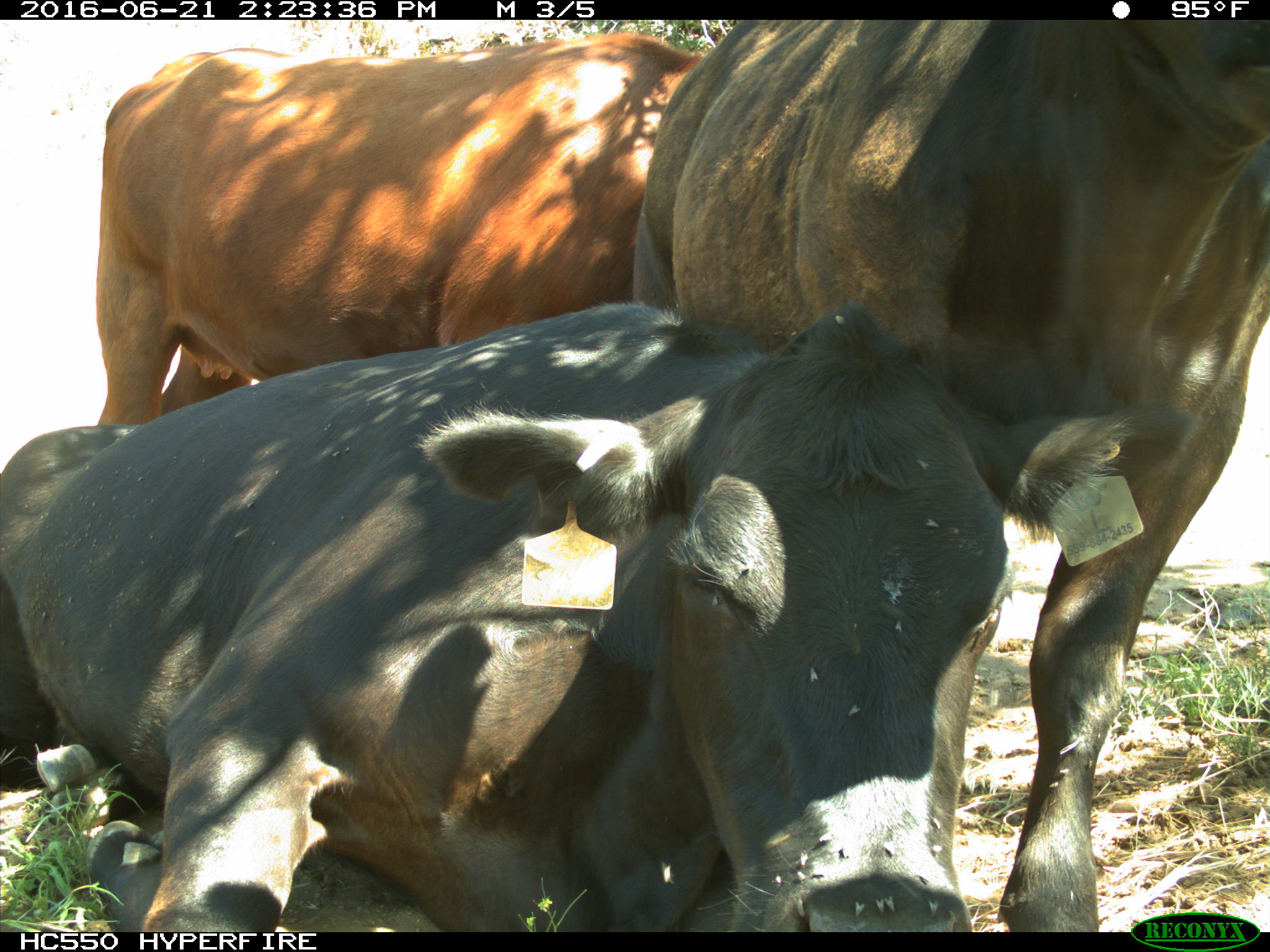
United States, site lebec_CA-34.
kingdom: Animalia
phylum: Chordata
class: Mammalia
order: Artiodactyla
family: Bovidae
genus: Bos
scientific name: Bos taurus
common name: domestic cow